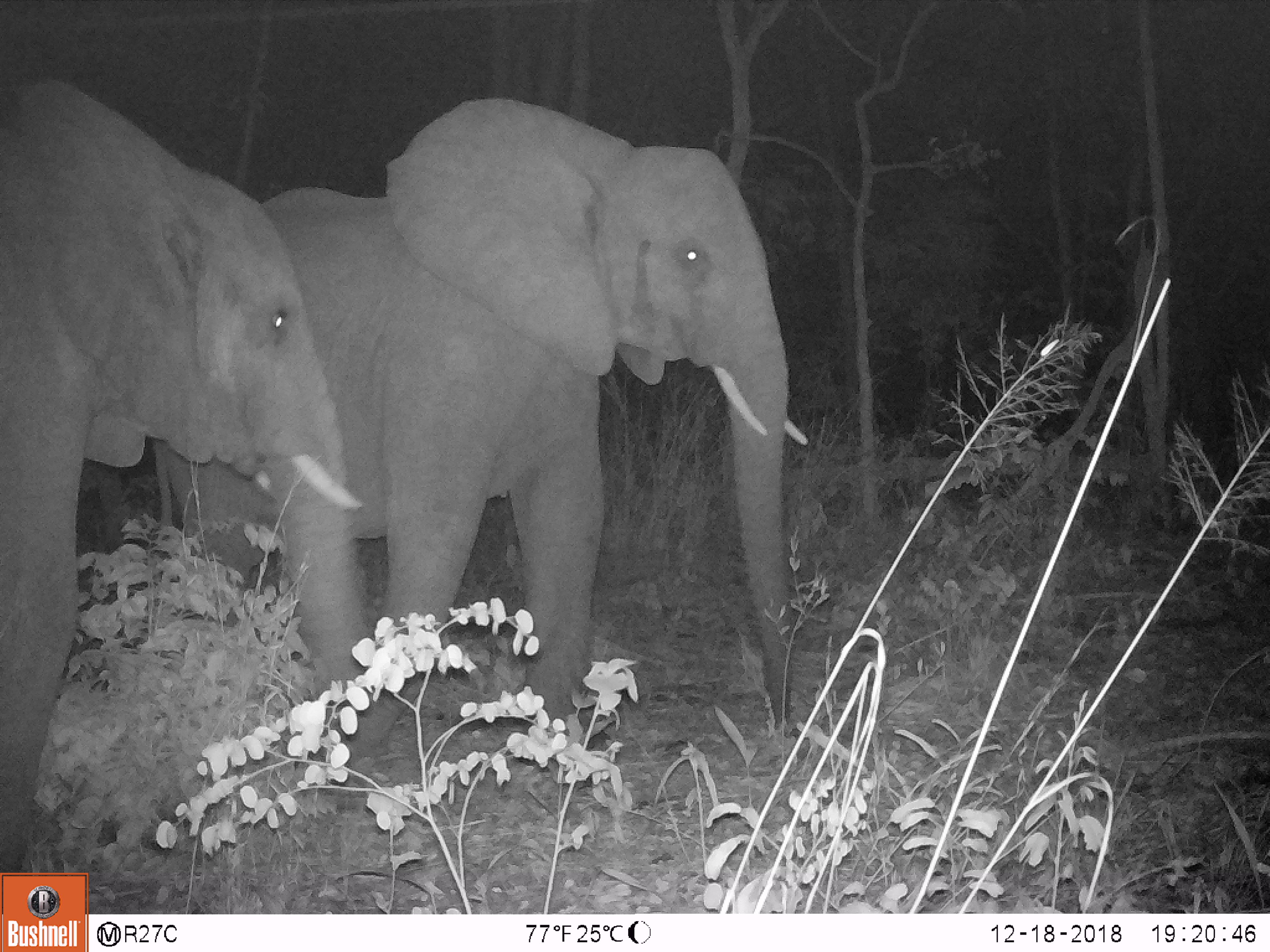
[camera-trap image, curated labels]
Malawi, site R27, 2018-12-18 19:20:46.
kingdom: Animalia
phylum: Chordata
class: Mammalia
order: Proboscidea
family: Elephantidae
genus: Loxodonta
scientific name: Loxodonta africana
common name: african savanna elephant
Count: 2.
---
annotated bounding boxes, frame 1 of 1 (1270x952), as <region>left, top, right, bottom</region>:
african savanna elephant: <region>148, 87, 819, 741</region>; <region>2, 61, 394, 866</region>